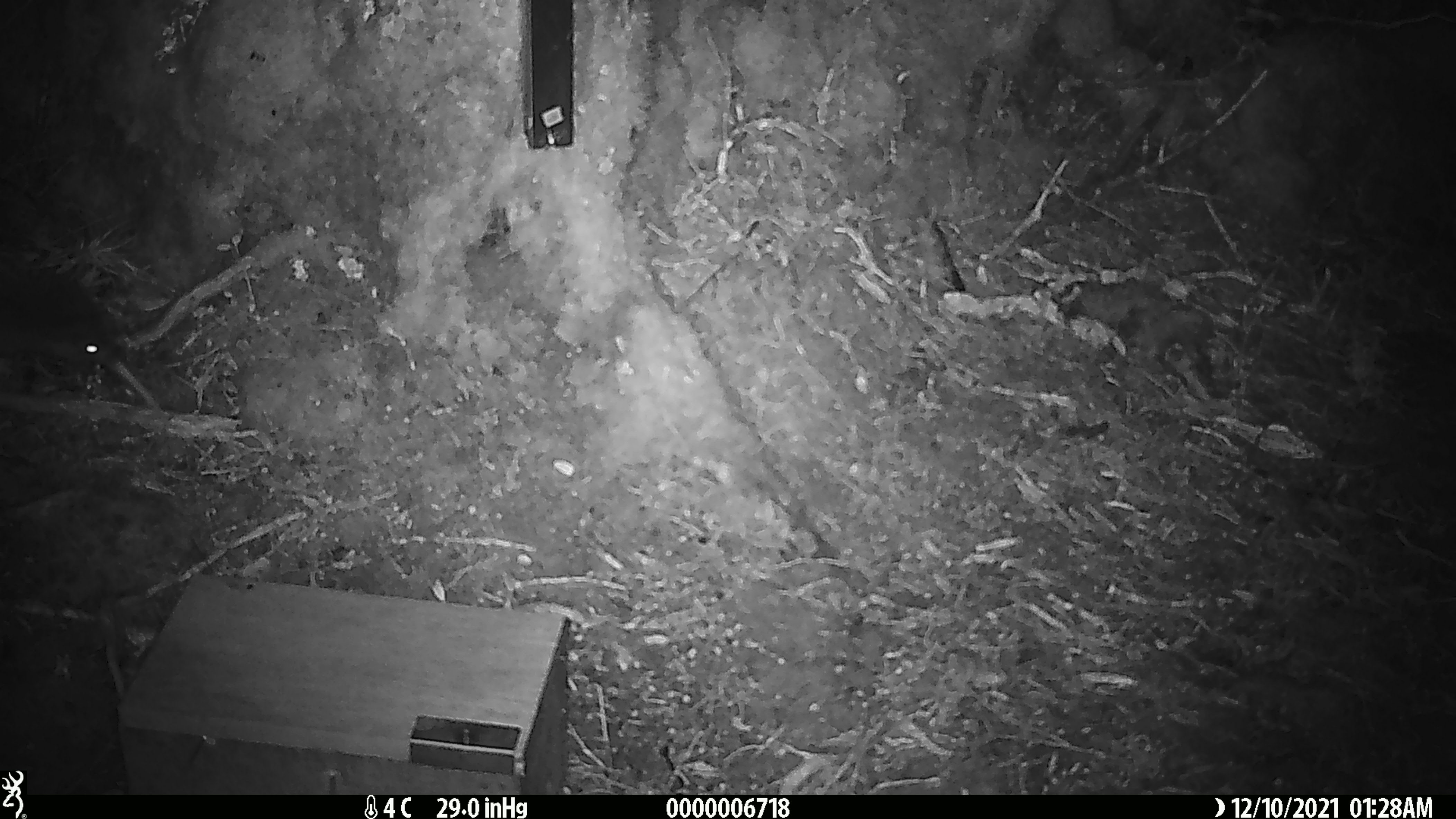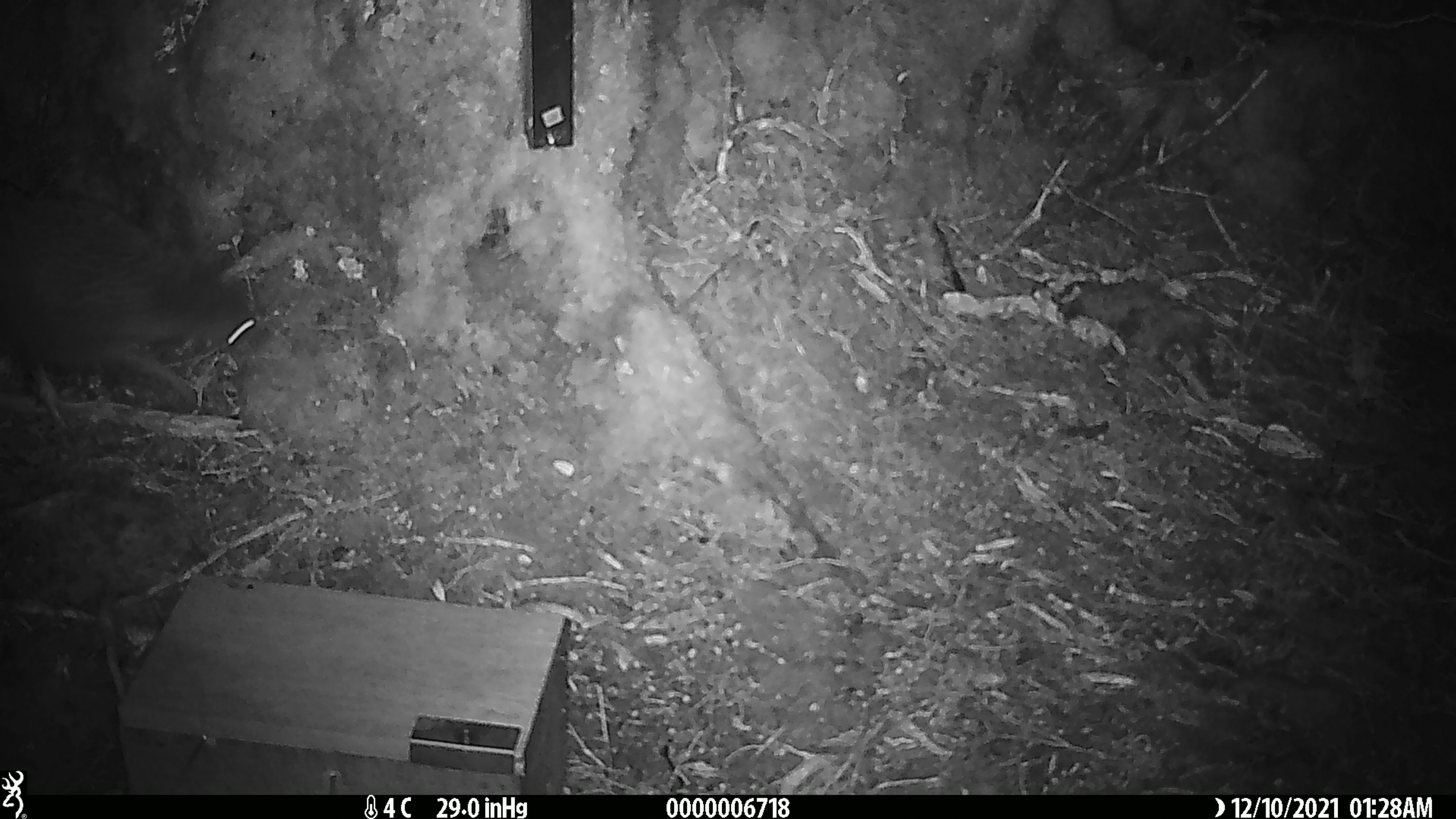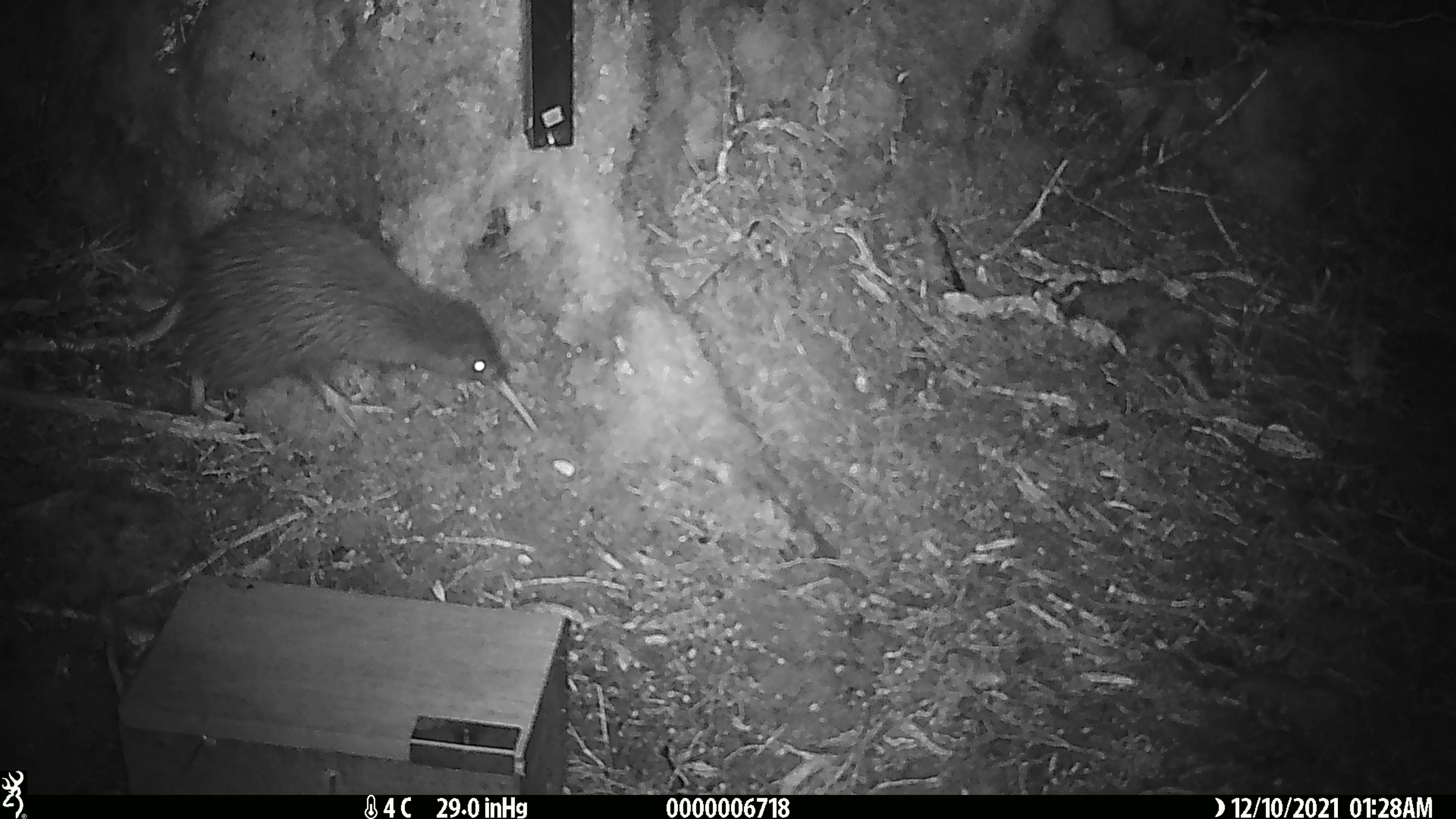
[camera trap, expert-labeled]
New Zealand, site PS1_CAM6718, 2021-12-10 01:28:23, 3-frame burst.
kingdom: Animalia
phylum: Chordata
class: Aves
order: Apterygiformes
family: Apterygidae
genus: Apteryx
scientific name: Apteryx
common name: kiwi